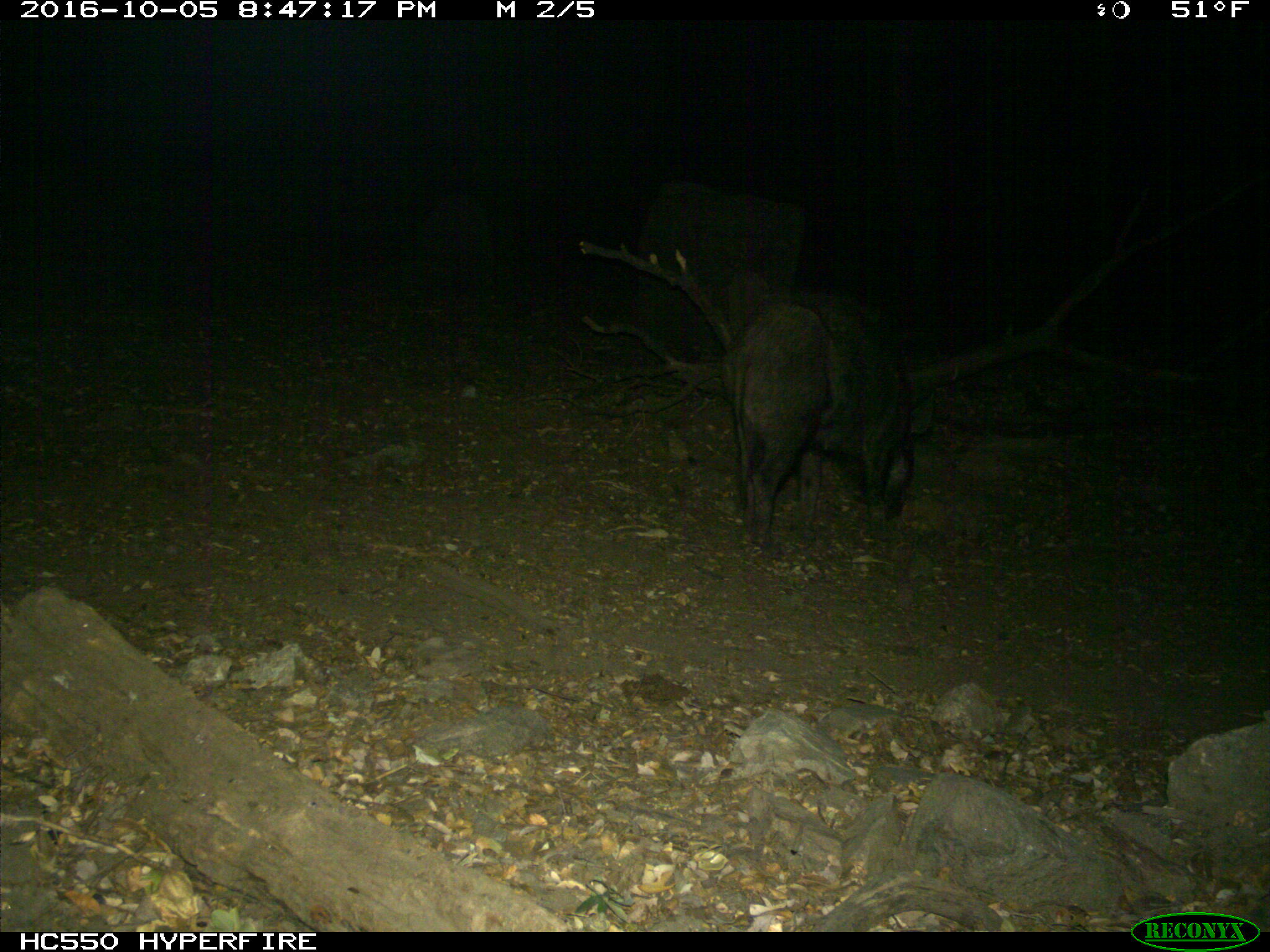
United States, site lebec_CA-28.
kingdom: Animalia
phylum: Chordata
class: Mammalia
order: Artiodactyla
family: Suidae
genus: Sus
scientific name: Sus scrofa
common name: wild boar